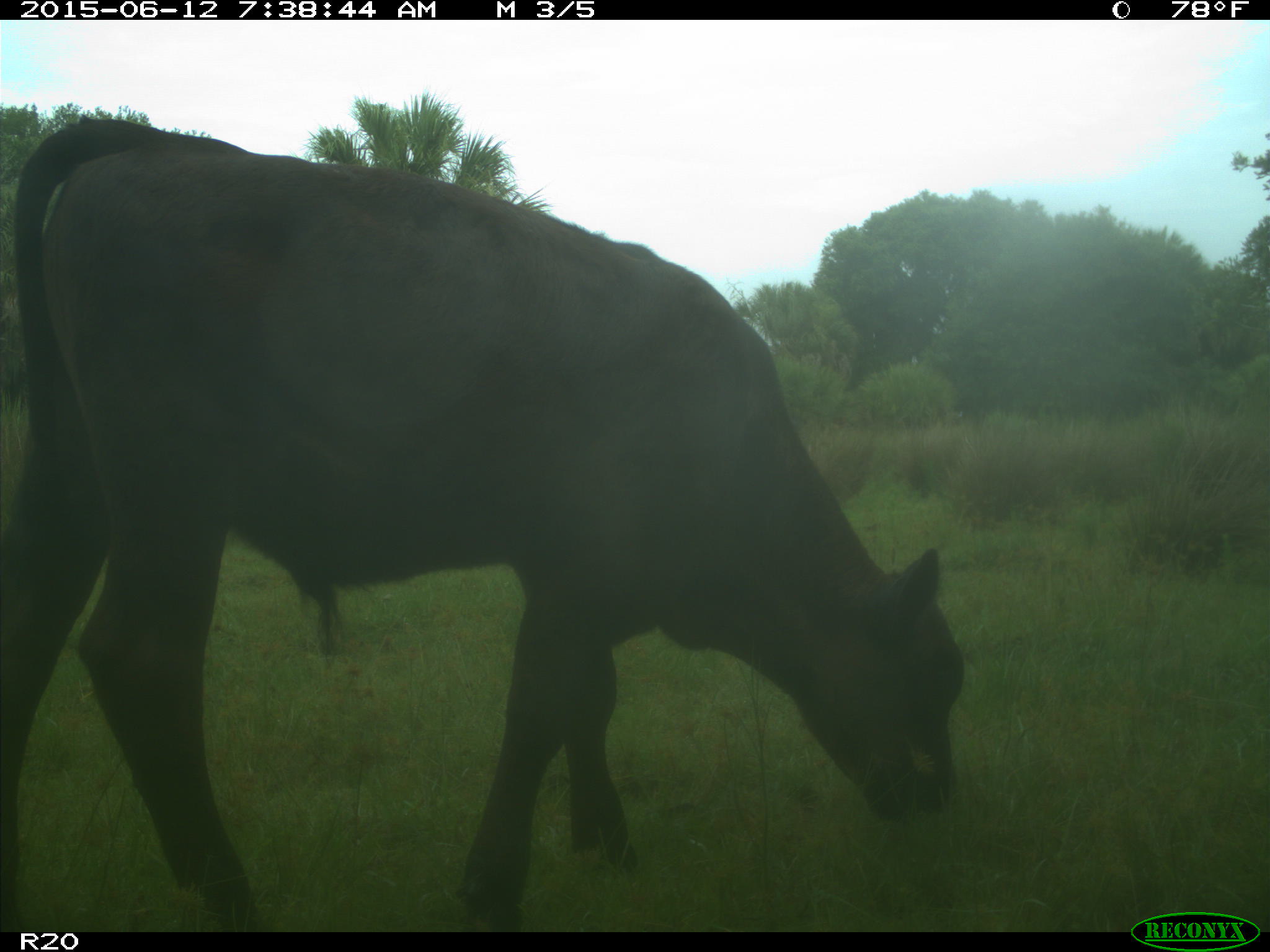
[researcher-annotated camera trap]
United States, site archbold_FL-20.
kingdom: Animalia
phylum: Chordata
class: Mammalia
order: Artiodactyla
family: Bovidae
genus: Bos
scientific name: Bos taurus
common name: domestic cow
Bos taurus (domestic cow).